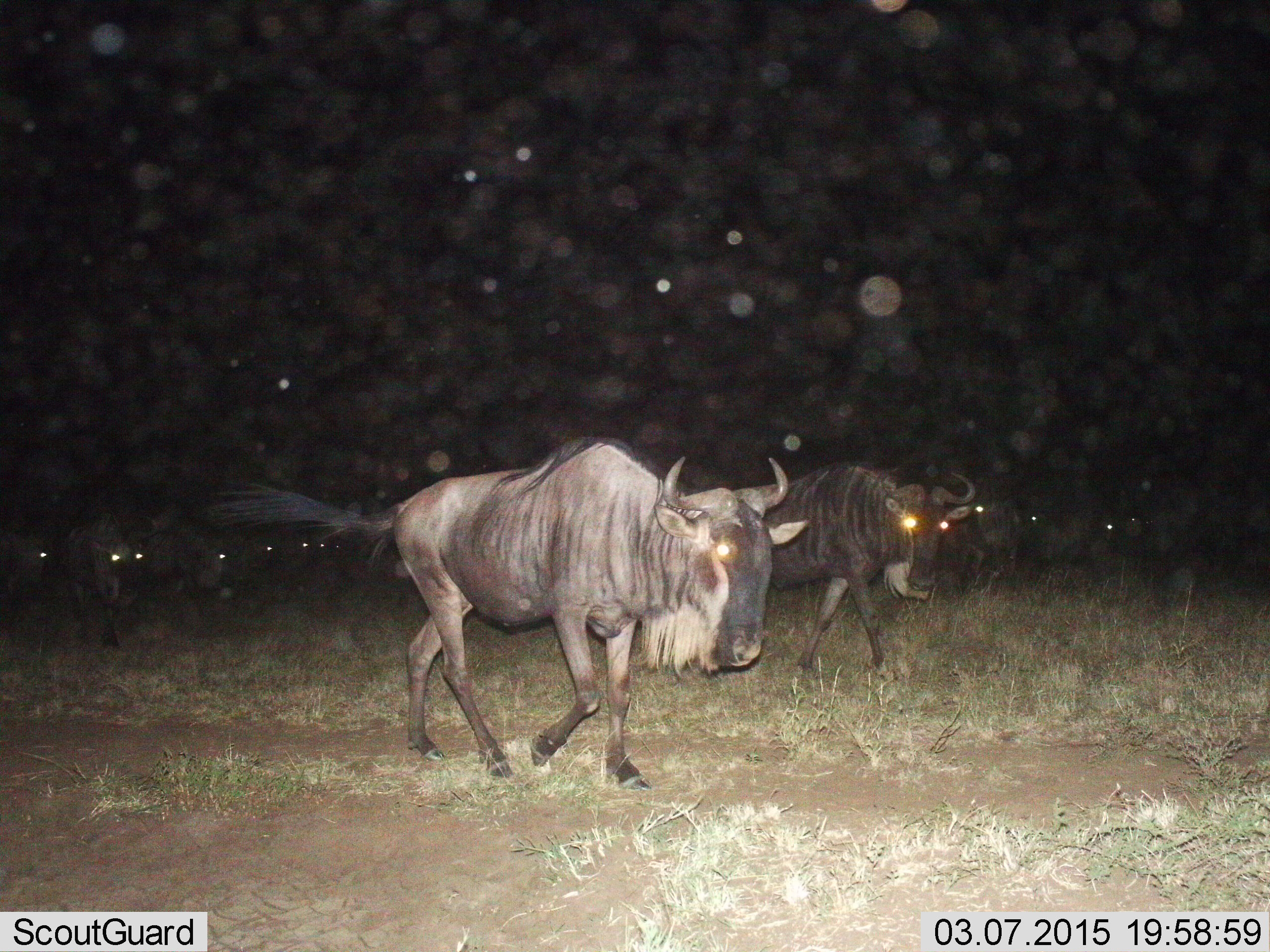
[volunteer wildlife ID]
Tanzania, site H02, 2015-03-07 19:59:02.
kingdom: Animalia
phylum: Chordata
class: Mammalia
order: Artiodactyla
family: Bovidae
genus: Connochaetes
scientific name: Connochaetes taurinus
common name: blue wildebeest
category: wildebeest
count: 11-50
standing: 10%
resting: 0%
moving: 100%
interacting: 0%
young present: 0%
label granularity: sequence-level